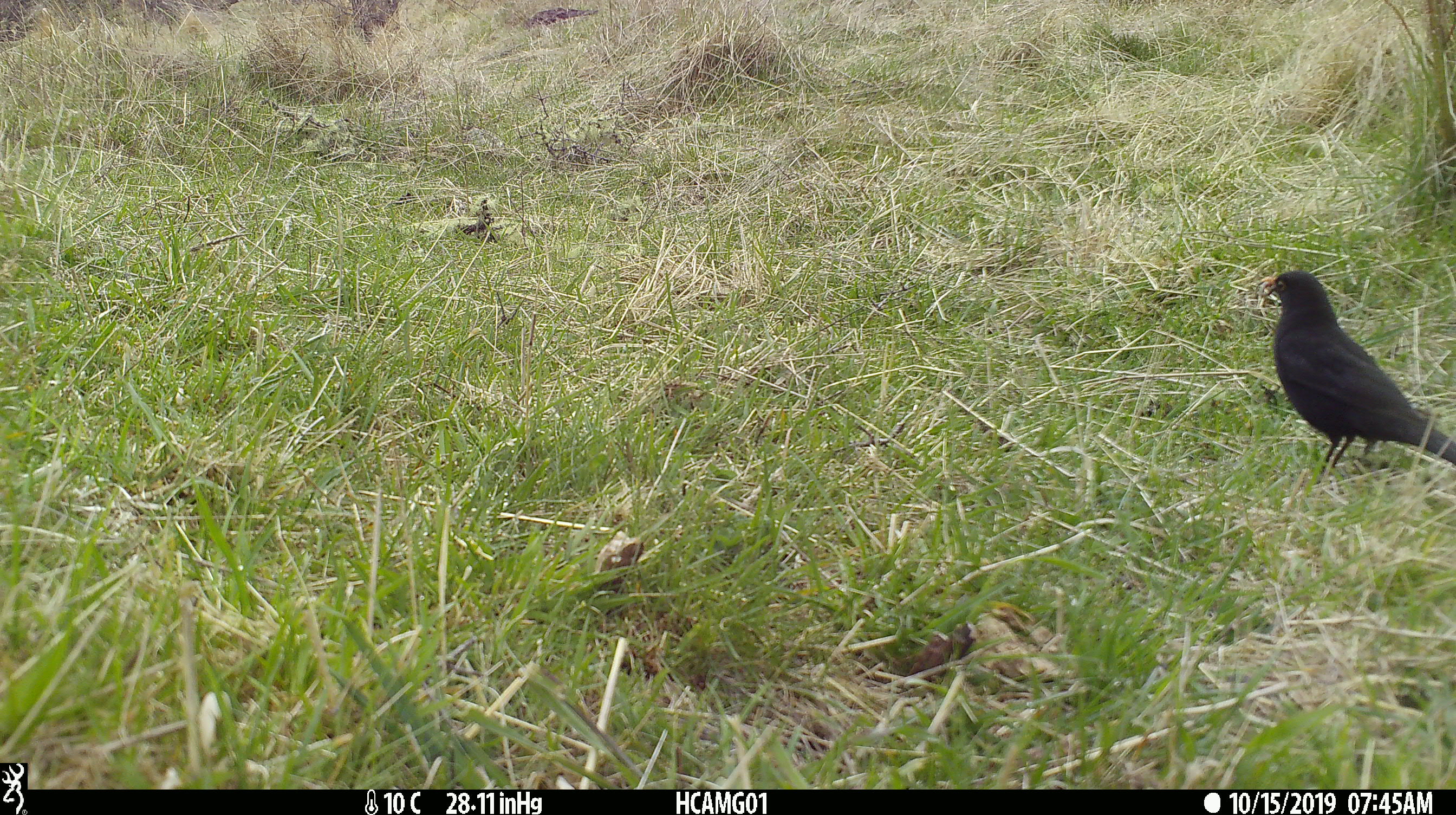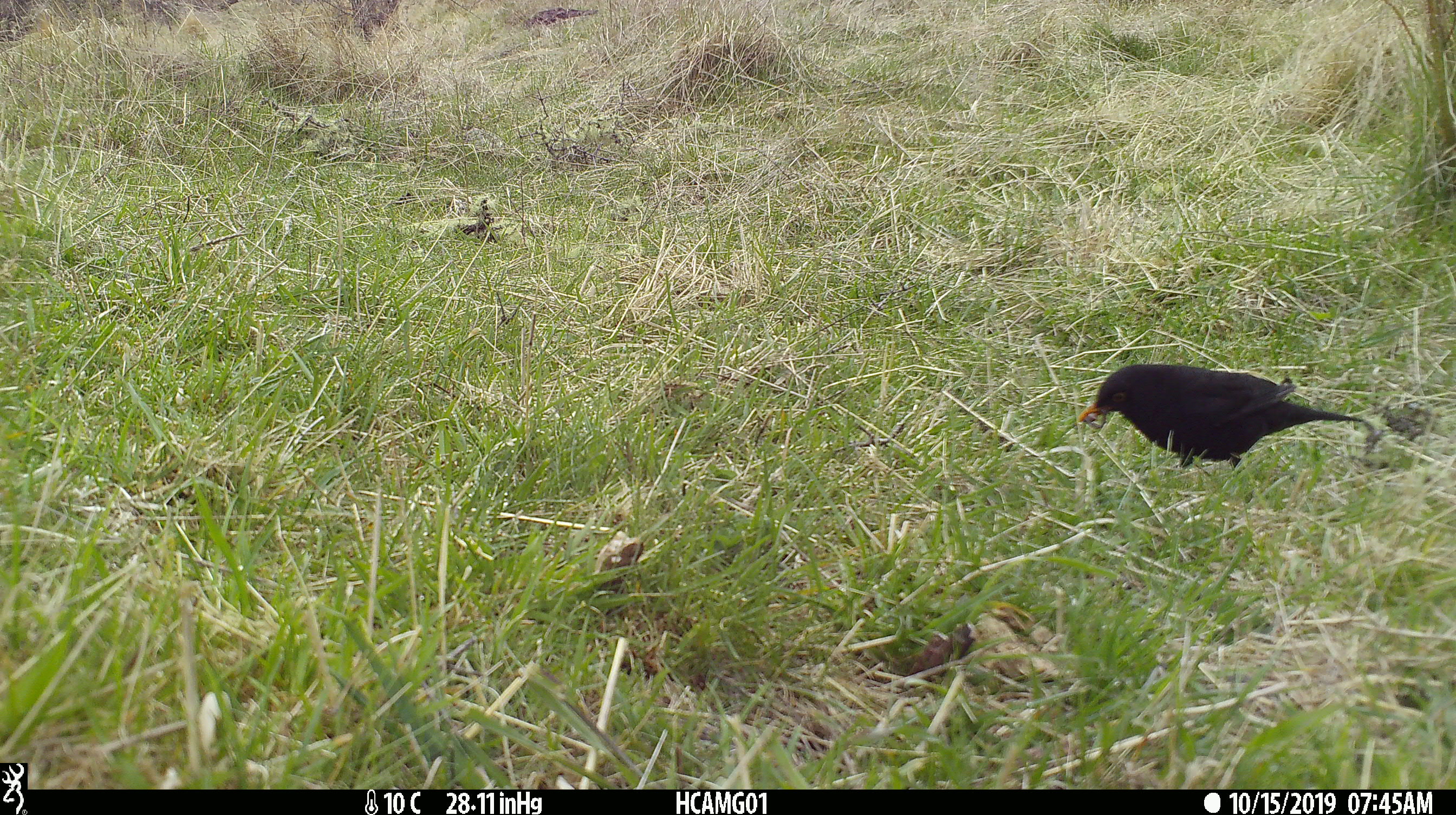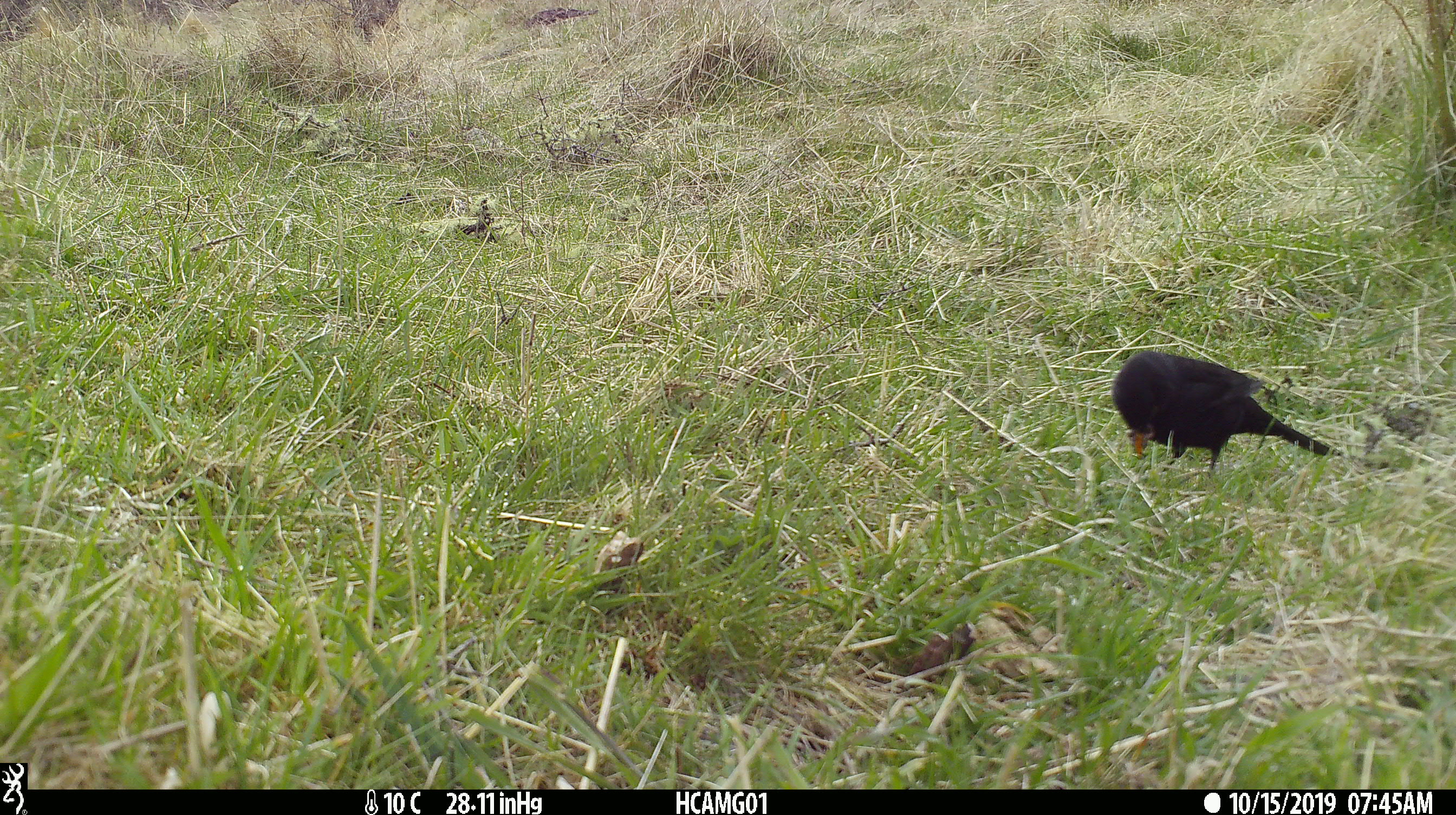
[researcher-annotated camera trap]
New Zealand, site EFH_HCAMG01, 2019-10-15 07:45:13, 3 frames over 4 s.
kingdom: Animalia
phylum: Chordata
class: Aves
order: Passeriformes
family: Turdidae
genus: Turdus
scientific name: Turdus merula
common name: eurasian blackbird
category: blackbird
Blackbird (eurasian blackbird) (Turdus merula).